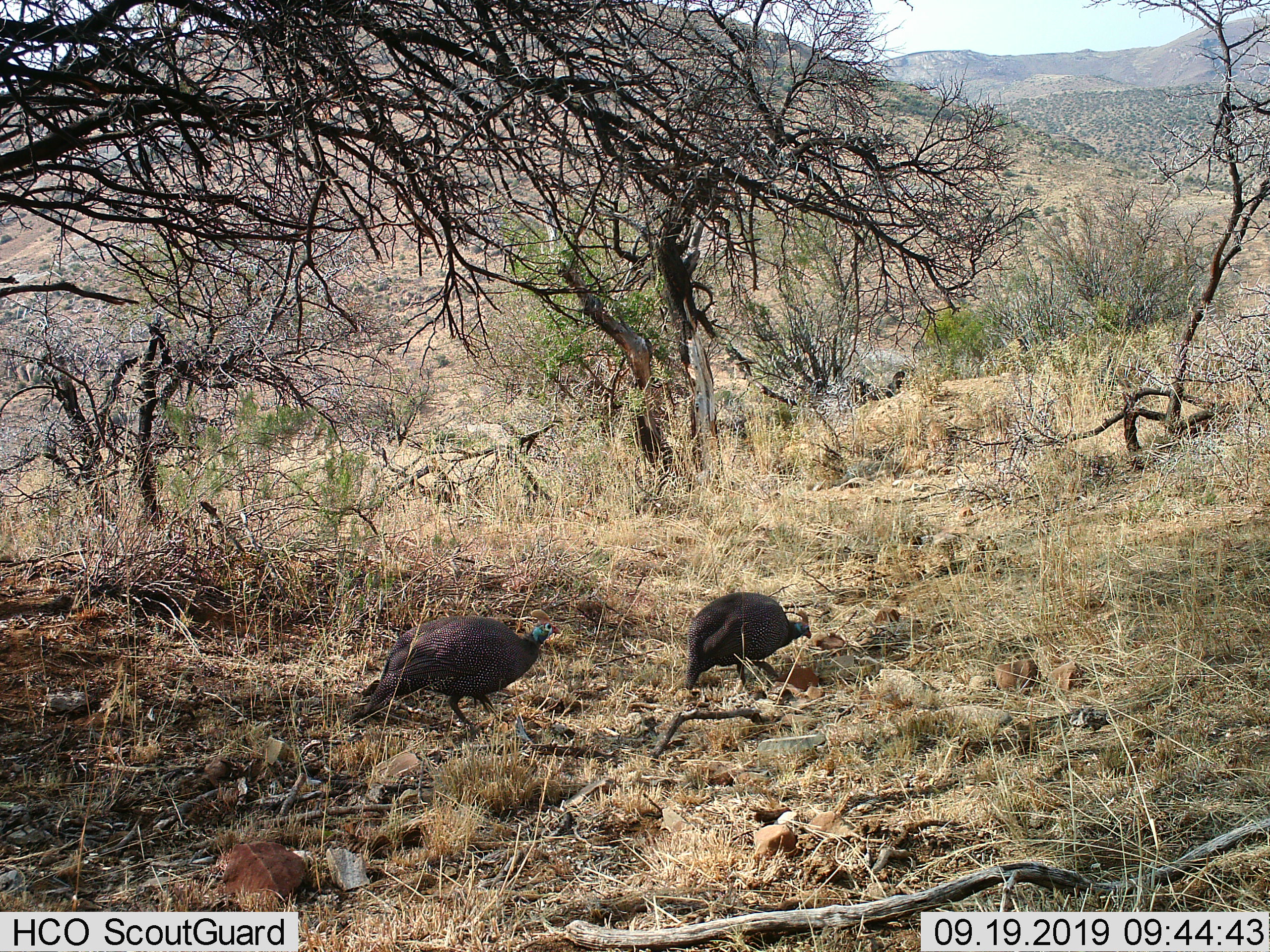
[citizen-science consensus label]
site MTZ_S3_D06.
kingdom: Animalia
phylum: Chordata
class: Aves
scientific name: Aves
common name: bird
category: birdother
Birdother (bird) (Aves), count 2. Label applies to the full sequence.